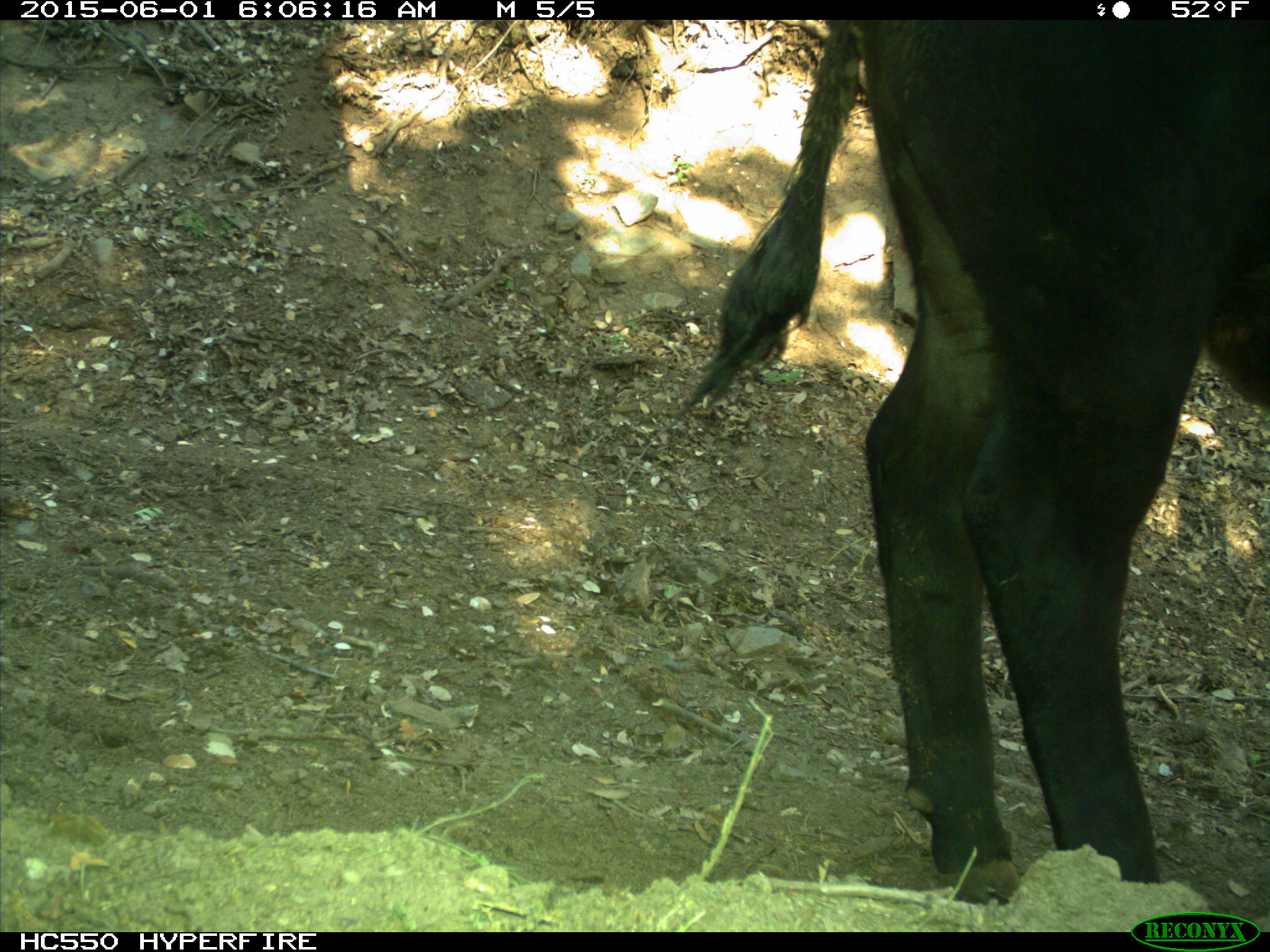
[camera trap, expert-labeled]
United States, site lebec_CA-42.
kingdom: Animalia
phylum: Chordata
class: Mammalia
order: Artiodactyla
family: Bovidae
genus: Bos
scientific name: Bos taurus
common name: domestic cow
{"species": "Bos taurus (domestic cow)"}